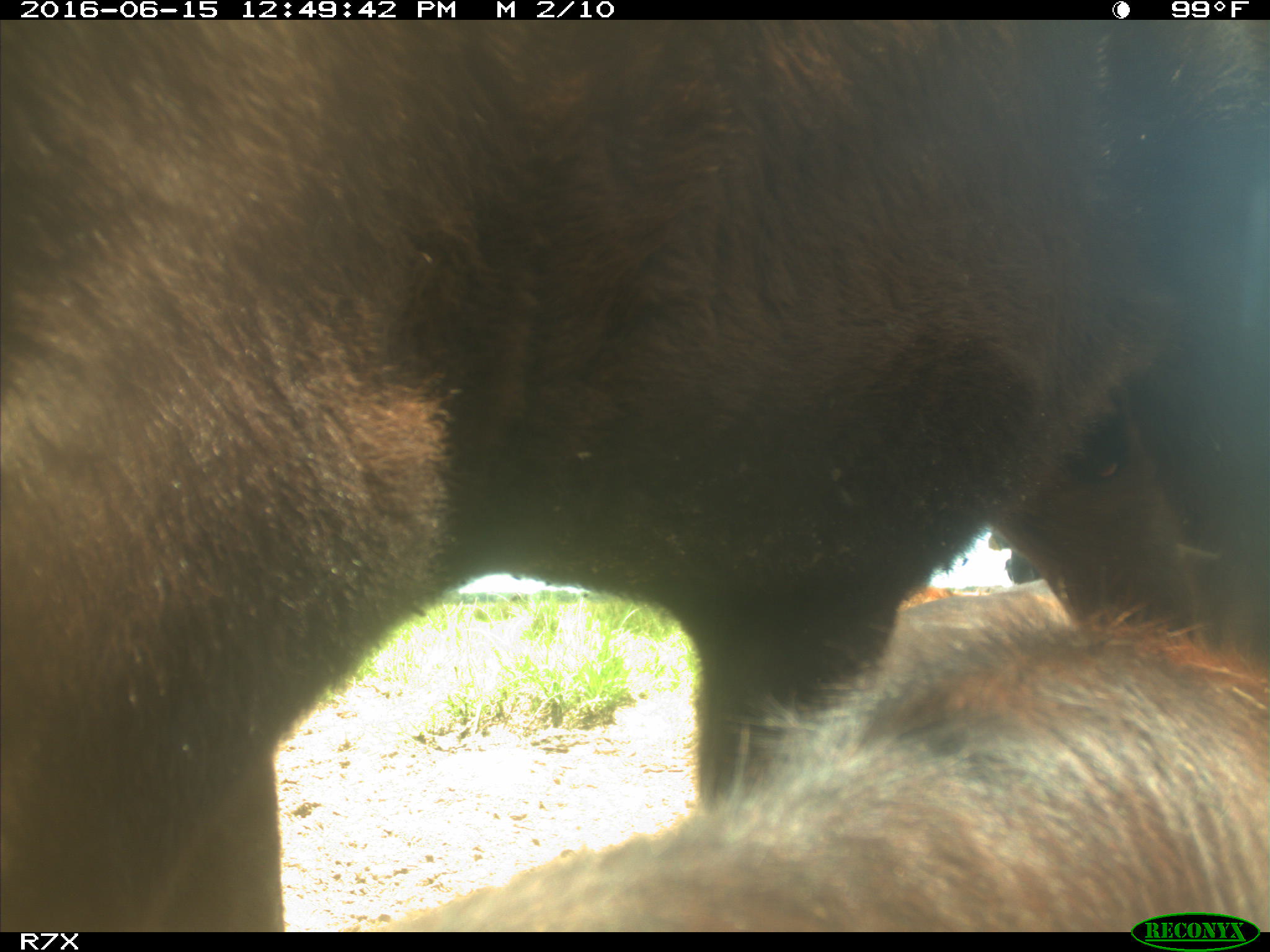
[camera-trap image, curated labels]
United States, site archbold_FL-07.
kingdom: Animalia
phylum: Chordata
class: Mammalia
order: Artiodactyla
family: Bovidae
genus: Bos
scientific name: Bos taurus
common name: domestic cow